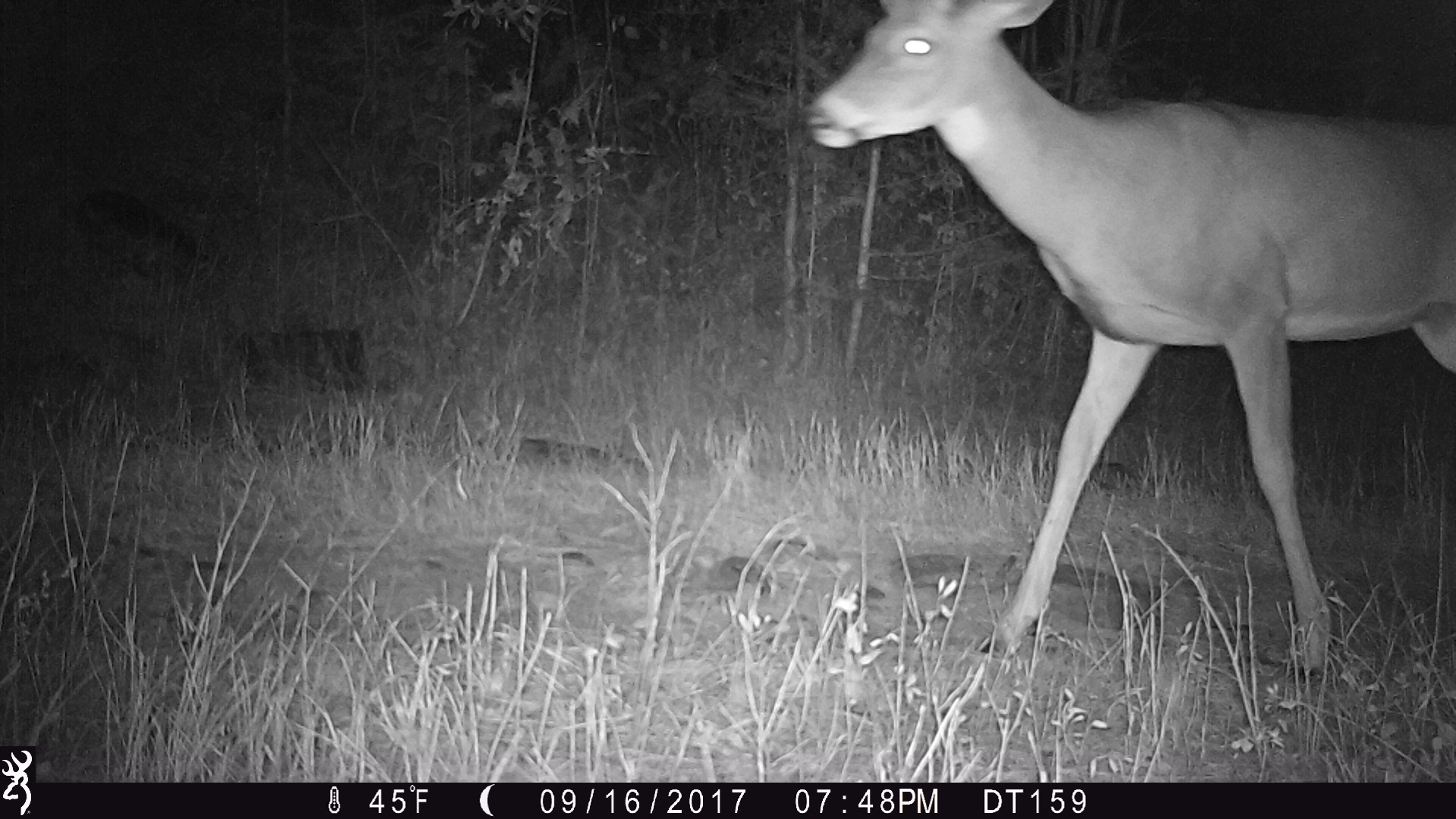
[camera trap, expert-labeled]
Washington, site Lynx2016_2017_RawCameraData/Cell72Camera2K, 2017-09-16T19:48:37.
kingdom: Animalia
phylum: Chordata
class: Mammalia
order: Artiodactyla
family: Cervidae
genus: Odocoileus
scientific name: Odocoileus virginianus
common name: white-tailed deer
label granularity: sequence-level